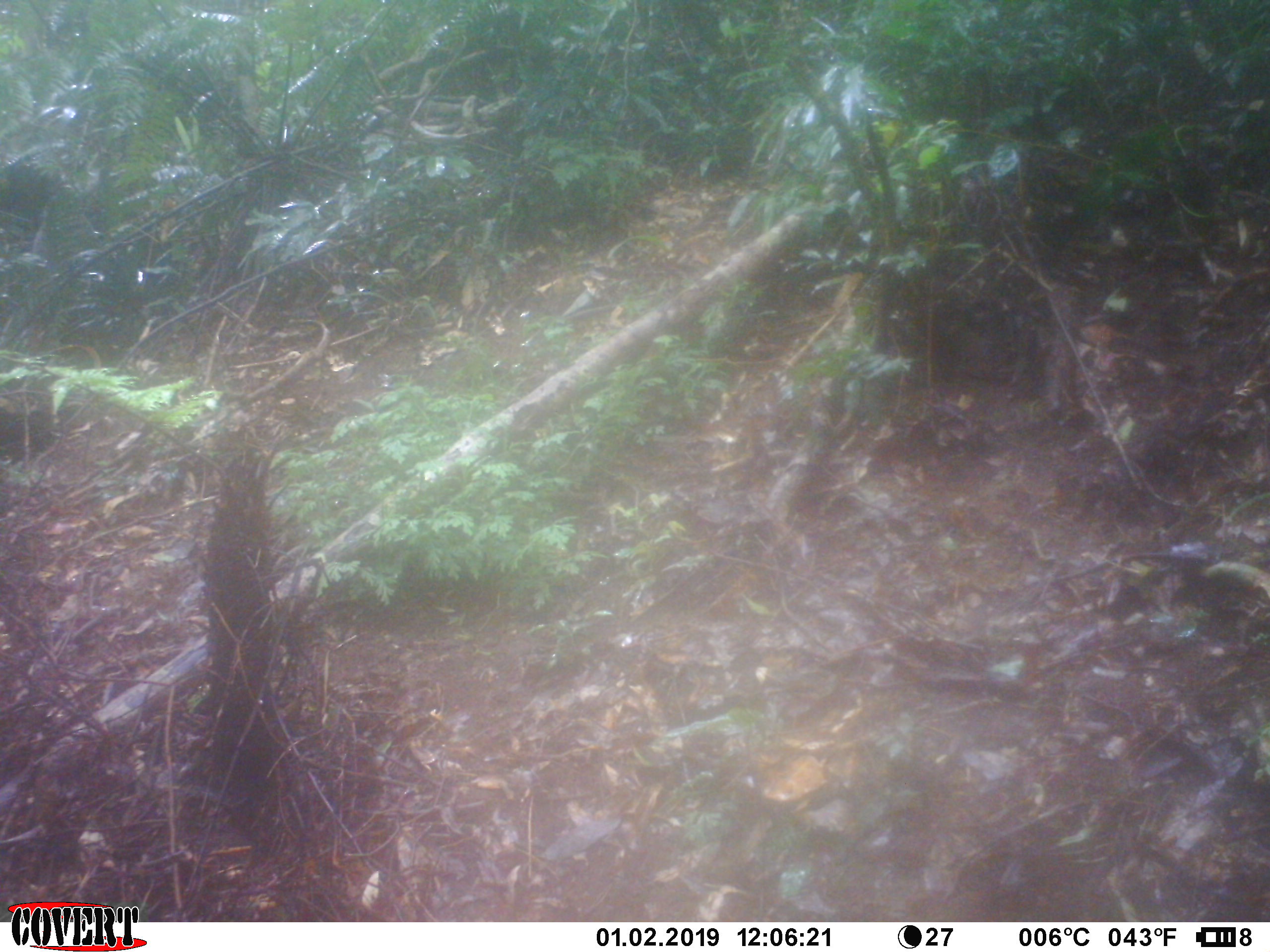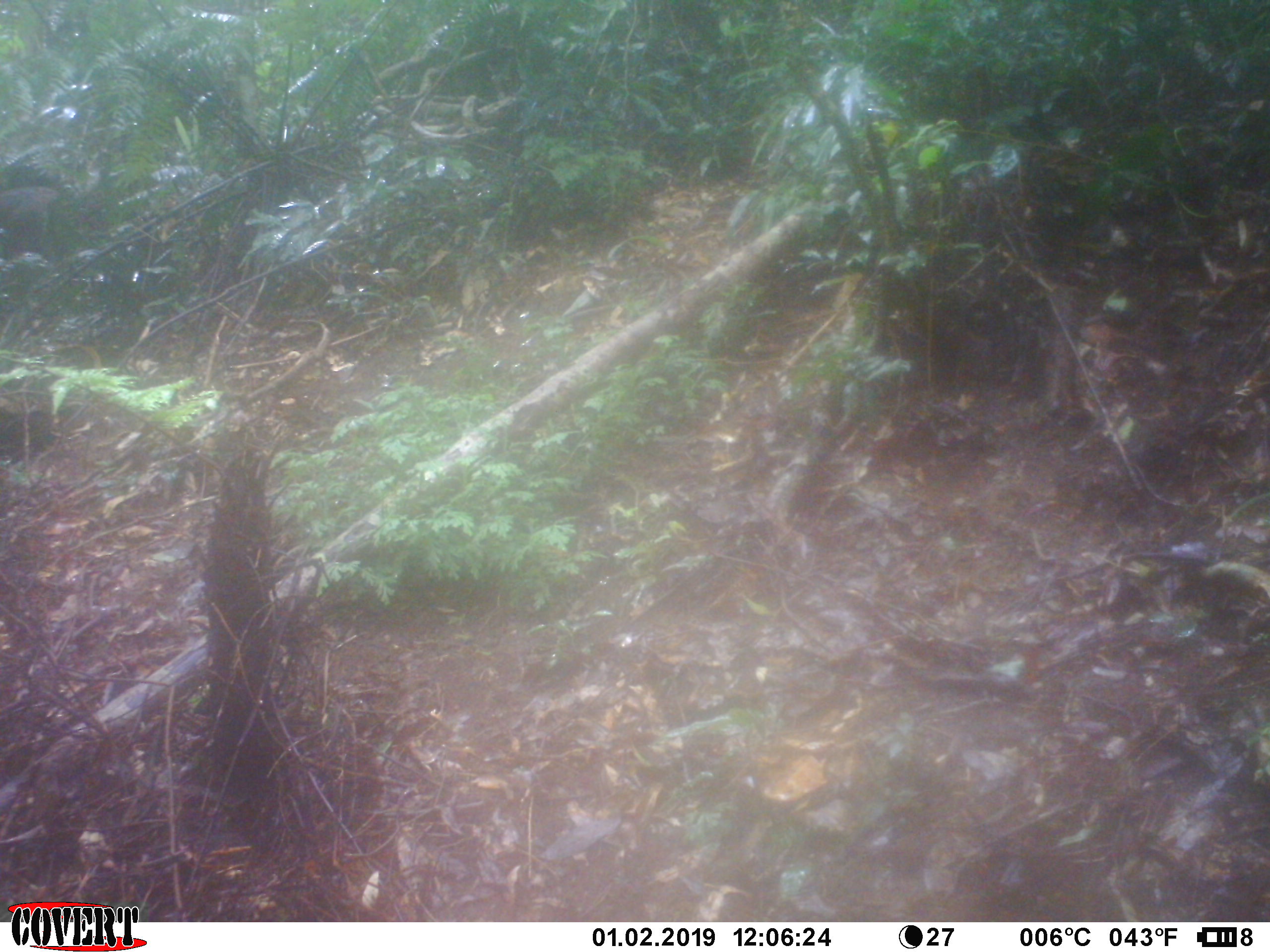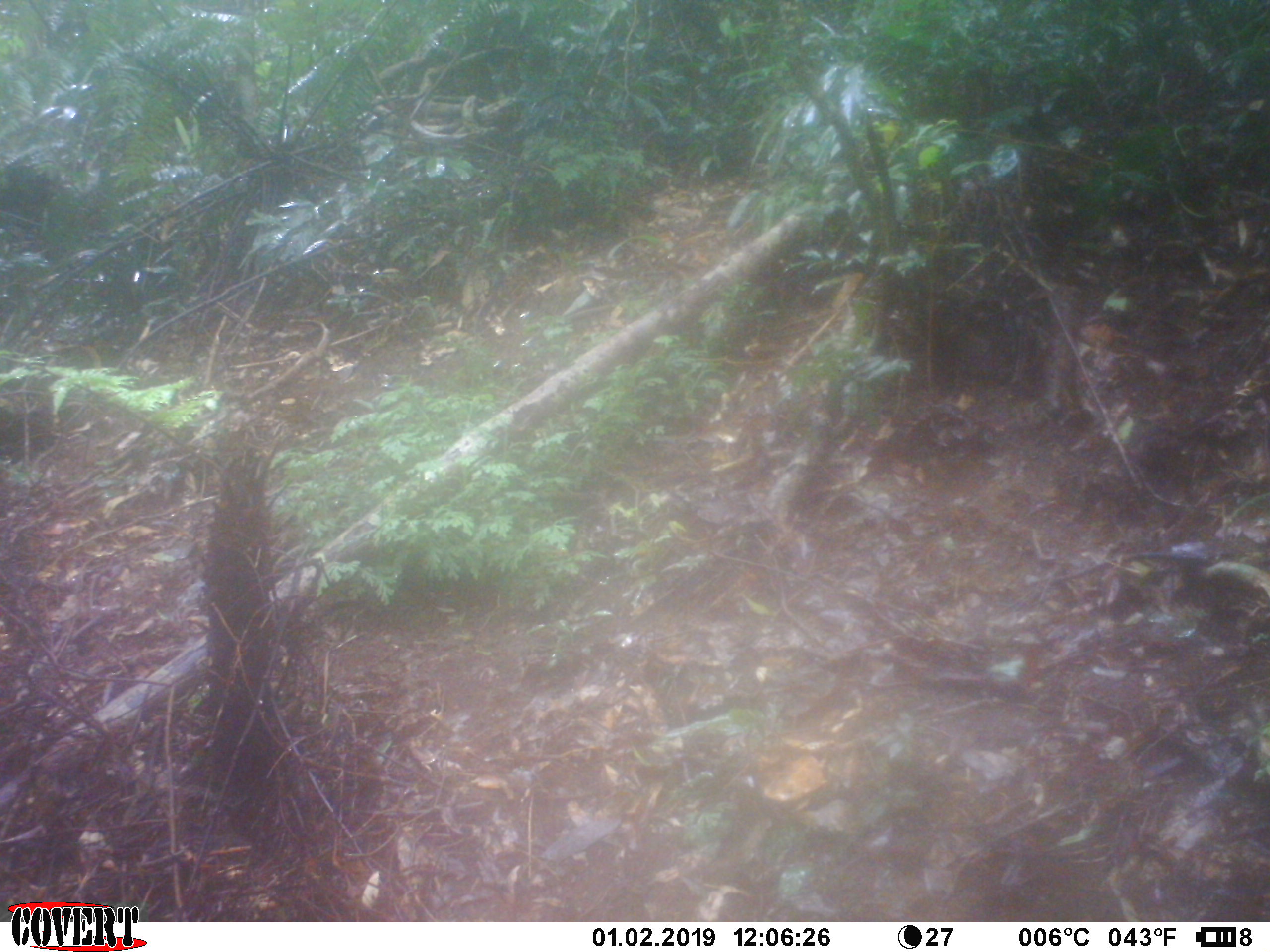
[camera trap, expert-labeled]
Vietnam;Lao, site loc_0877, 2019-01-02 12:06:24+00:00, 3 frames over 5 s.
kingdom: Animalia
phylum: Chordata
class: Mammalia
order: Artiodactyla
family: Suidae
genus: Sus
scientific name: Sus scrofa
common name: eurasian wild pig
Eurasian wild pig (Sus scrofa). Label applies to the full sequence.